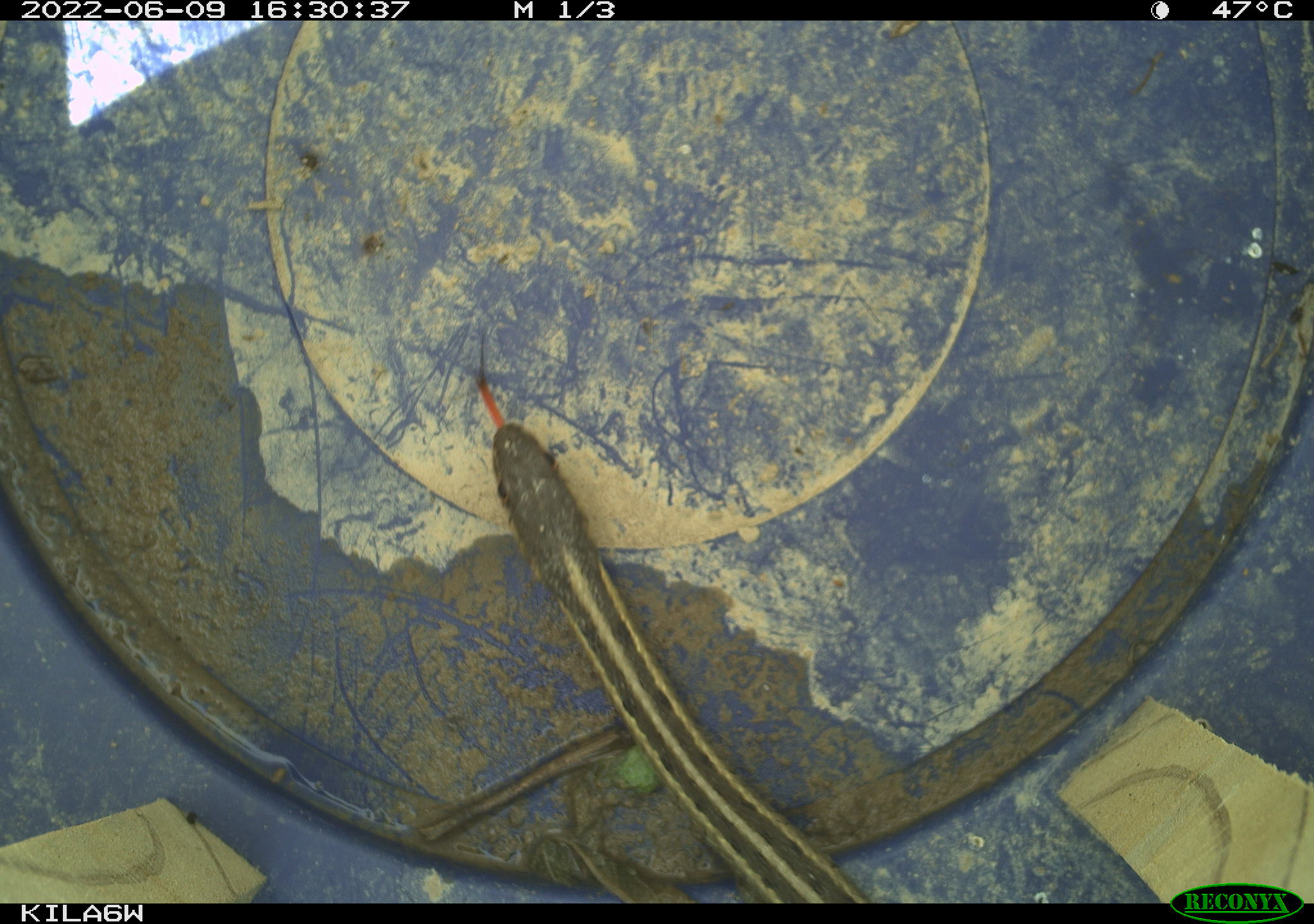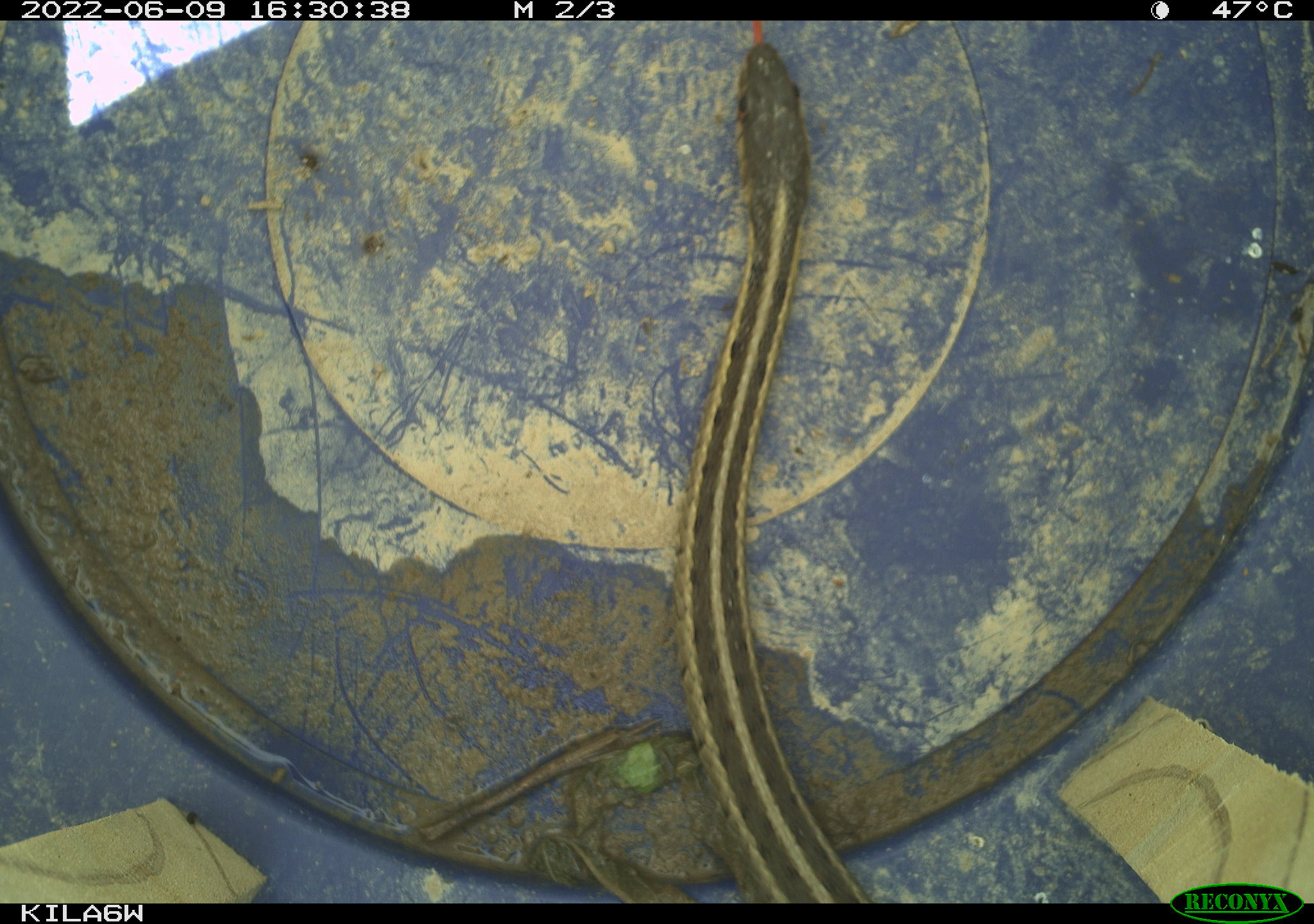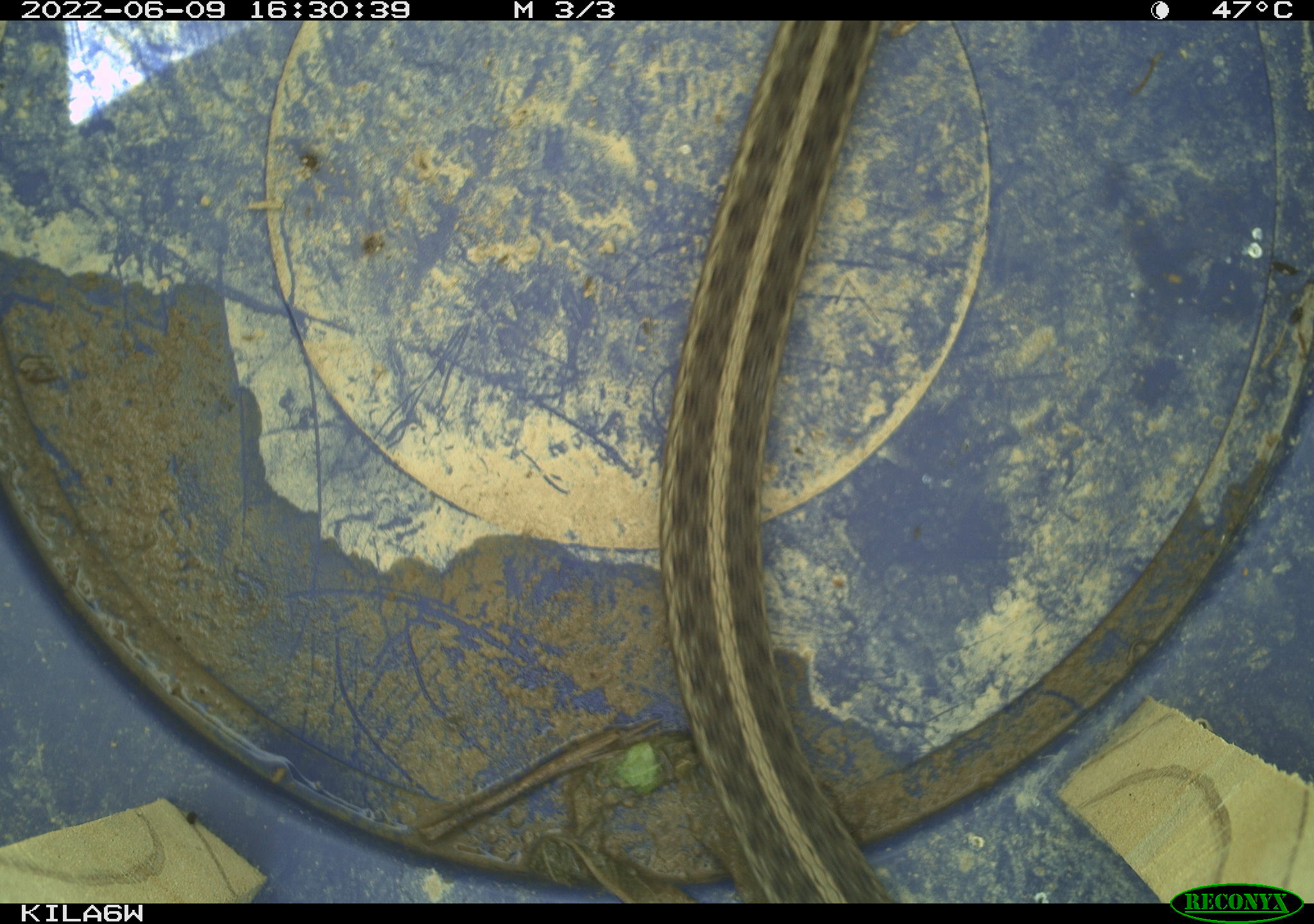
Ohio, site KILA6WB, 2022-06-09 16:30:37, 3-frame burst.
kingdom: Animalia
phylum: Chordata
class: Reptilia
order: Squamata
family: Colubridae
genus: Thamnophis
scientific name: Thamnophis sirtalis sirtalis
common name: eastern gartersnake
Eastern gartersnake (Thamnophis sirtalis sirtalis).